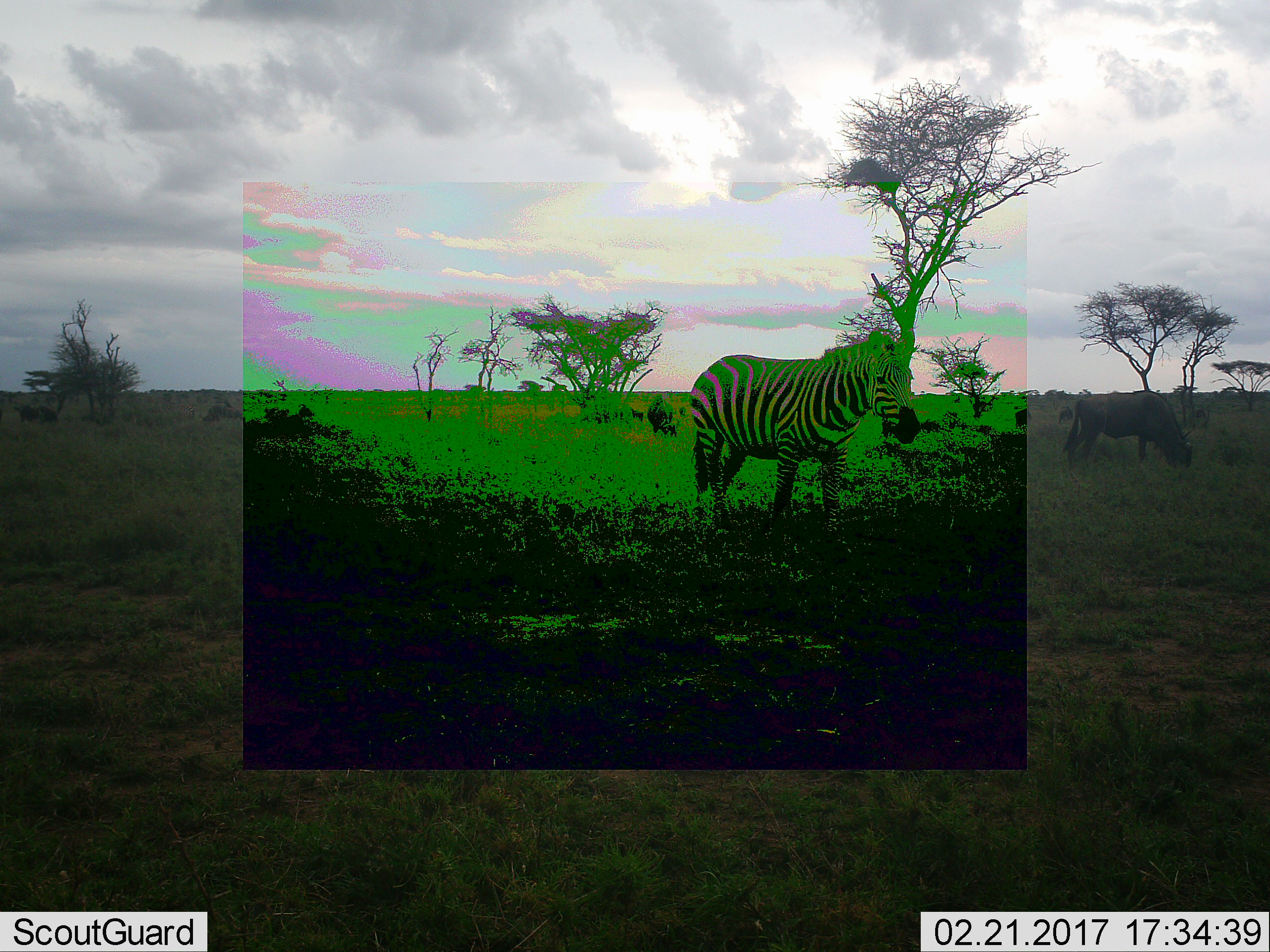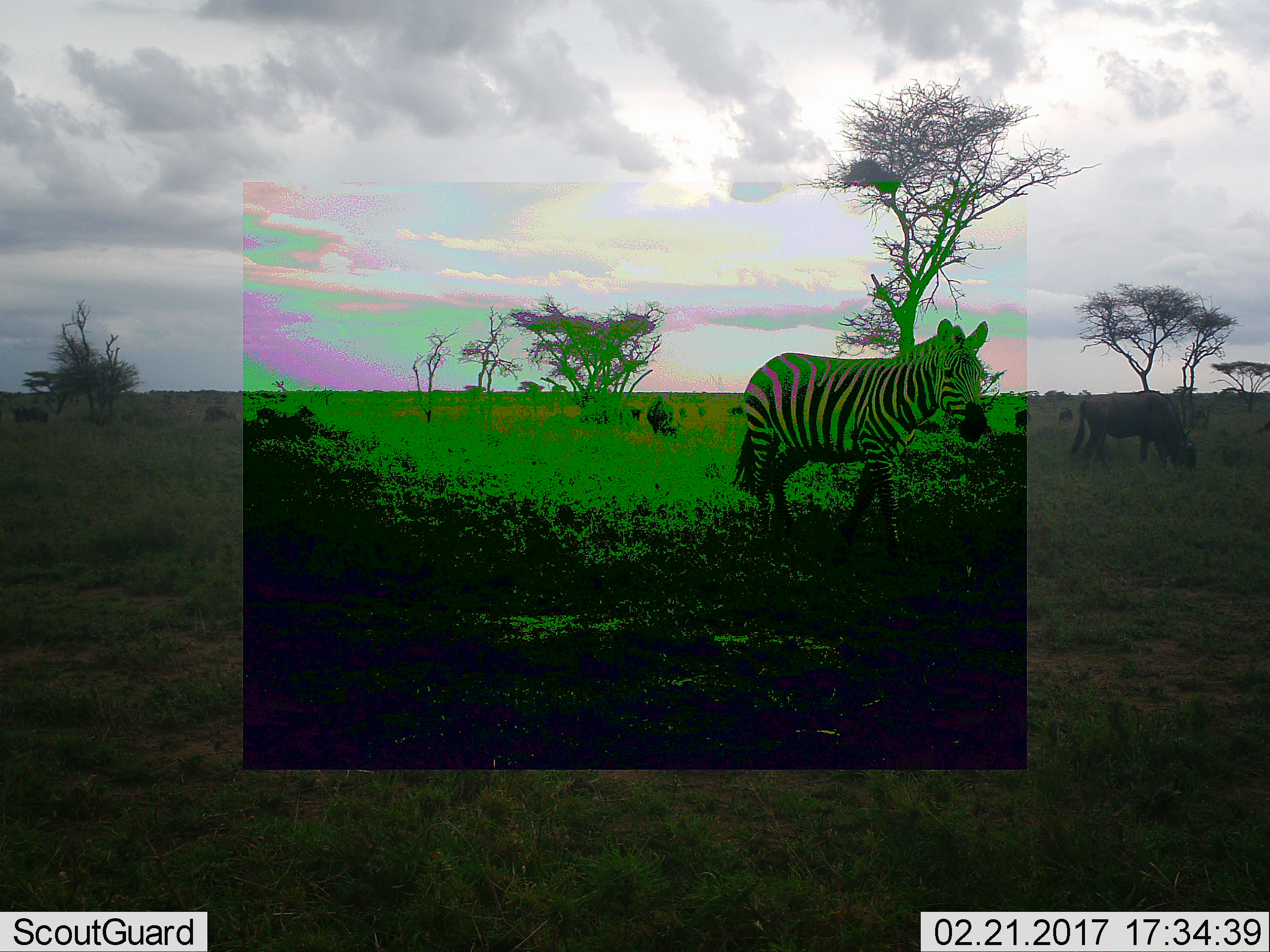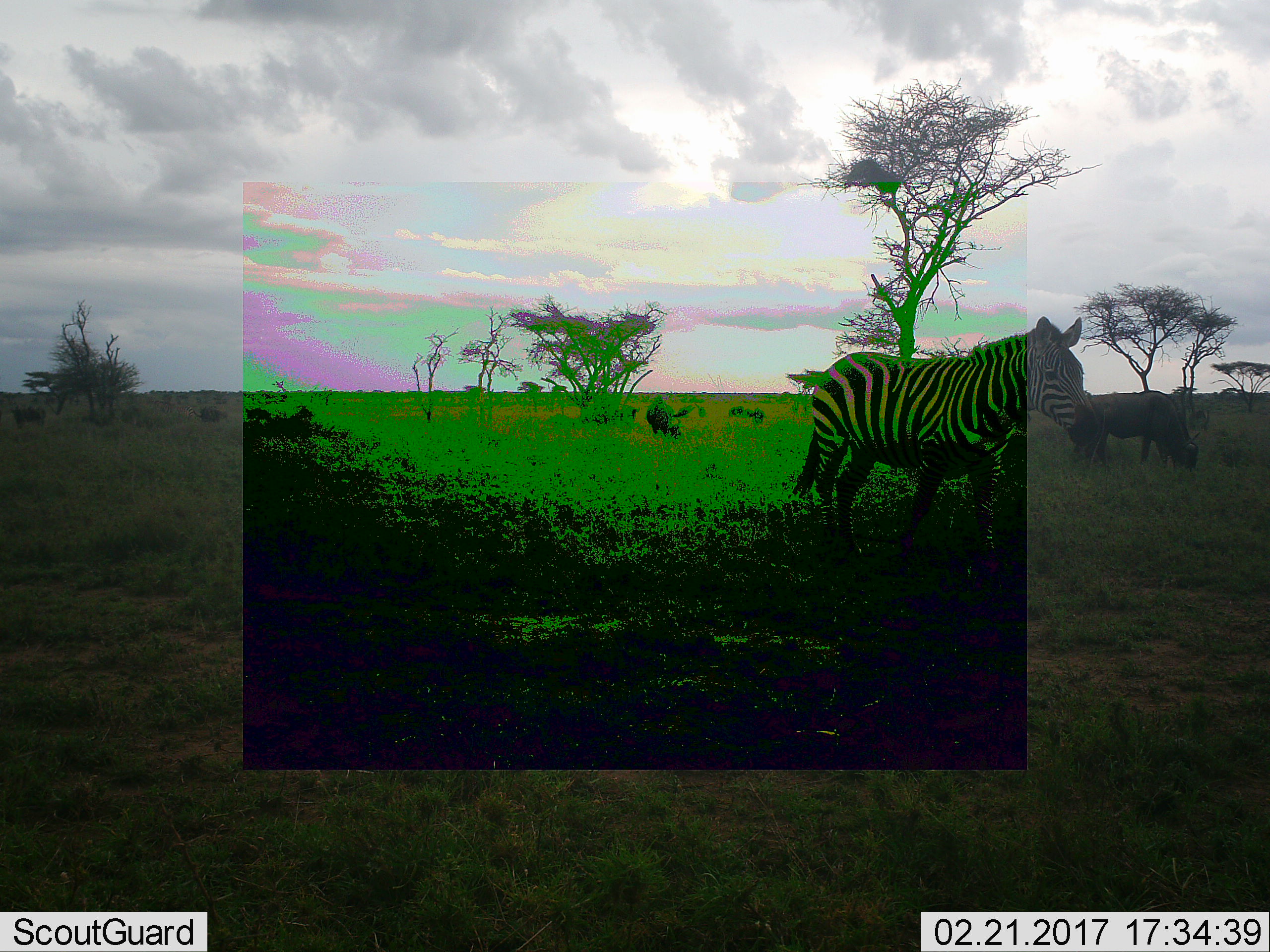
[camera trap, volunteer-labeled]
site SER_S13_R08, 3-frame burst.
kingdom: Animalia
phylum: Chordata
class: Mammalia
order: Artiodactyla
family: Bovidae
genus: Connochaetes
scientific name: Connochaetes taurinus taurinus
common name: blue wildebeest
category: wildebeestblue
Wildebeestblue (blue wildebeest) (Connochaetes taurinus taurinus), count 4. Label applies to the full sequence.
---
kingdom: Animalia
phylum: Chordata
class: Mammalia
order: Perissodactyla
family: Equidae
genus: Equus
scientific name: Equus quagga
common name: plains zebra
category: zebraplains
Zebraplains (plains zebra) (Equus quagga), count 1. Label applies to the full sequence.